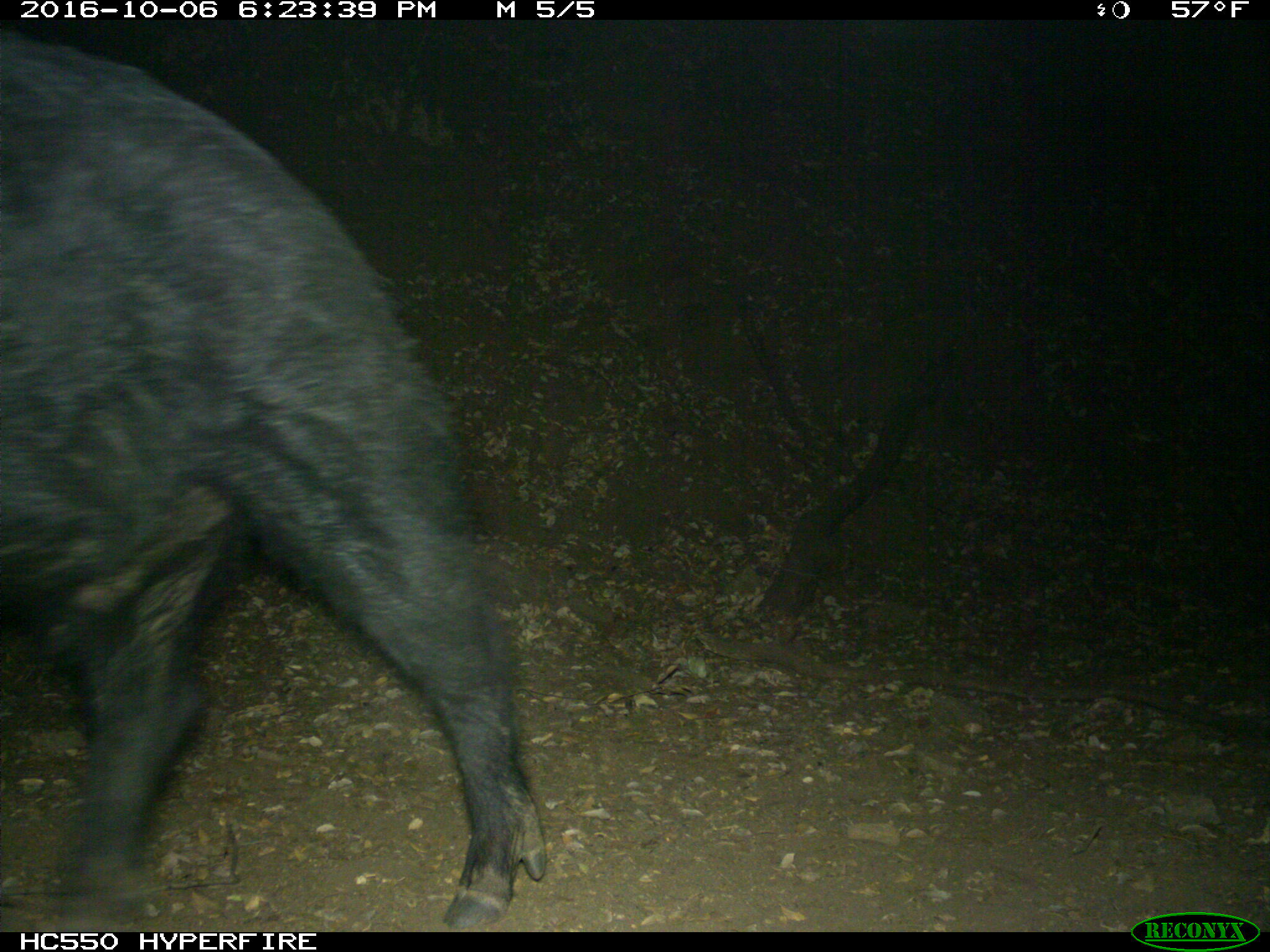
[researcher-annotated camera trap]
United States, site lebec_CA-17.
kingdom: Animalia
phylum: Chordata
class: Mammalia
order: Artiodactyla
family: Suidae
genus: Sus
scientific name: Sus scrofa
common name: wild boar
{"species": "Sus scrofa (wild boar)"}